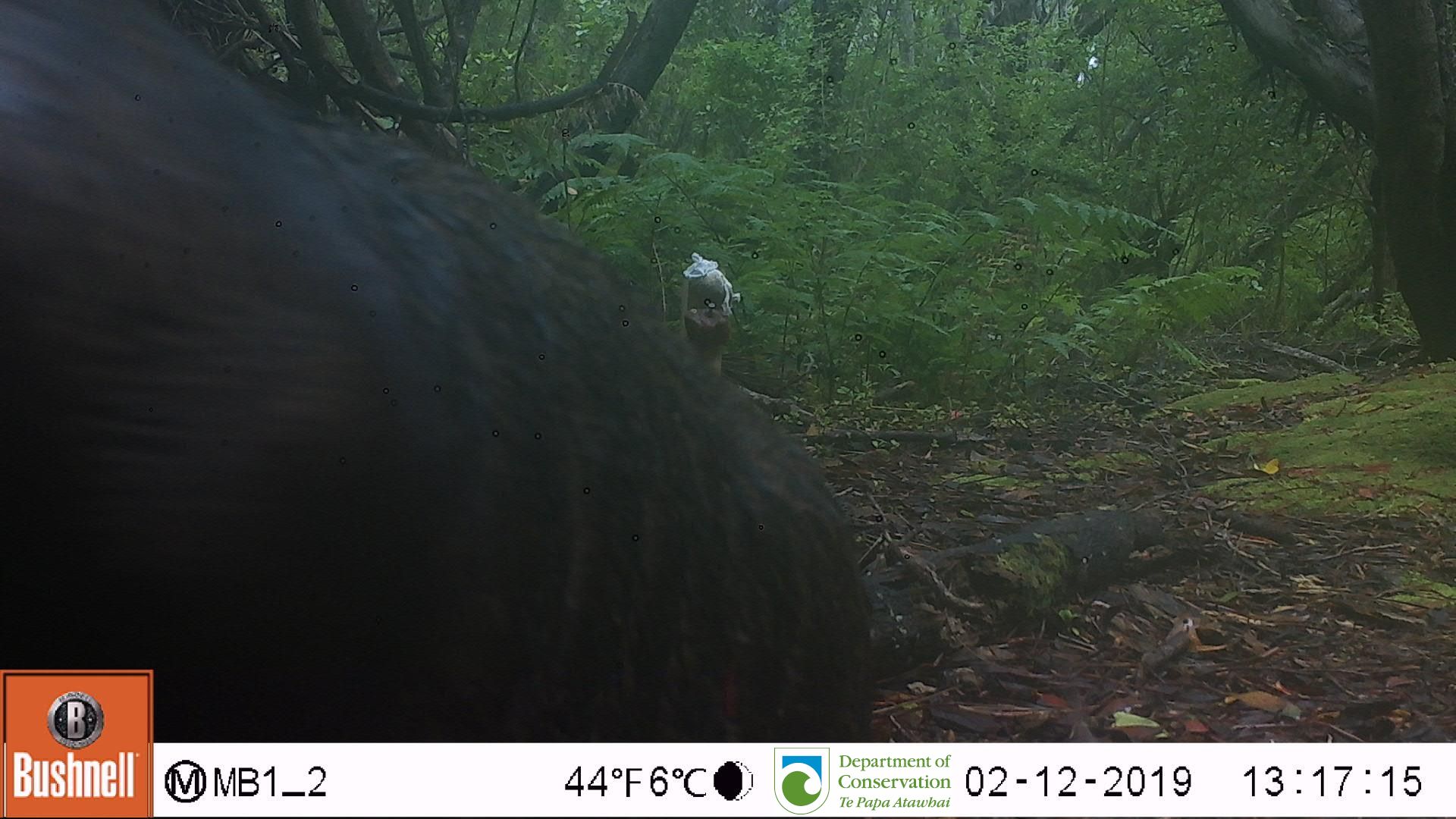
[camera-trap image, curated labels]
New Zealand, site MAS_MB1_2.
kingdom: Animalia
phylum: Chordata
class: Mammalia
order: Carnivora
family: Otariidae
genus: Phocarctos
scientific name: Phocarctos hookeri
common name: new zealand sea lion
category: sealion